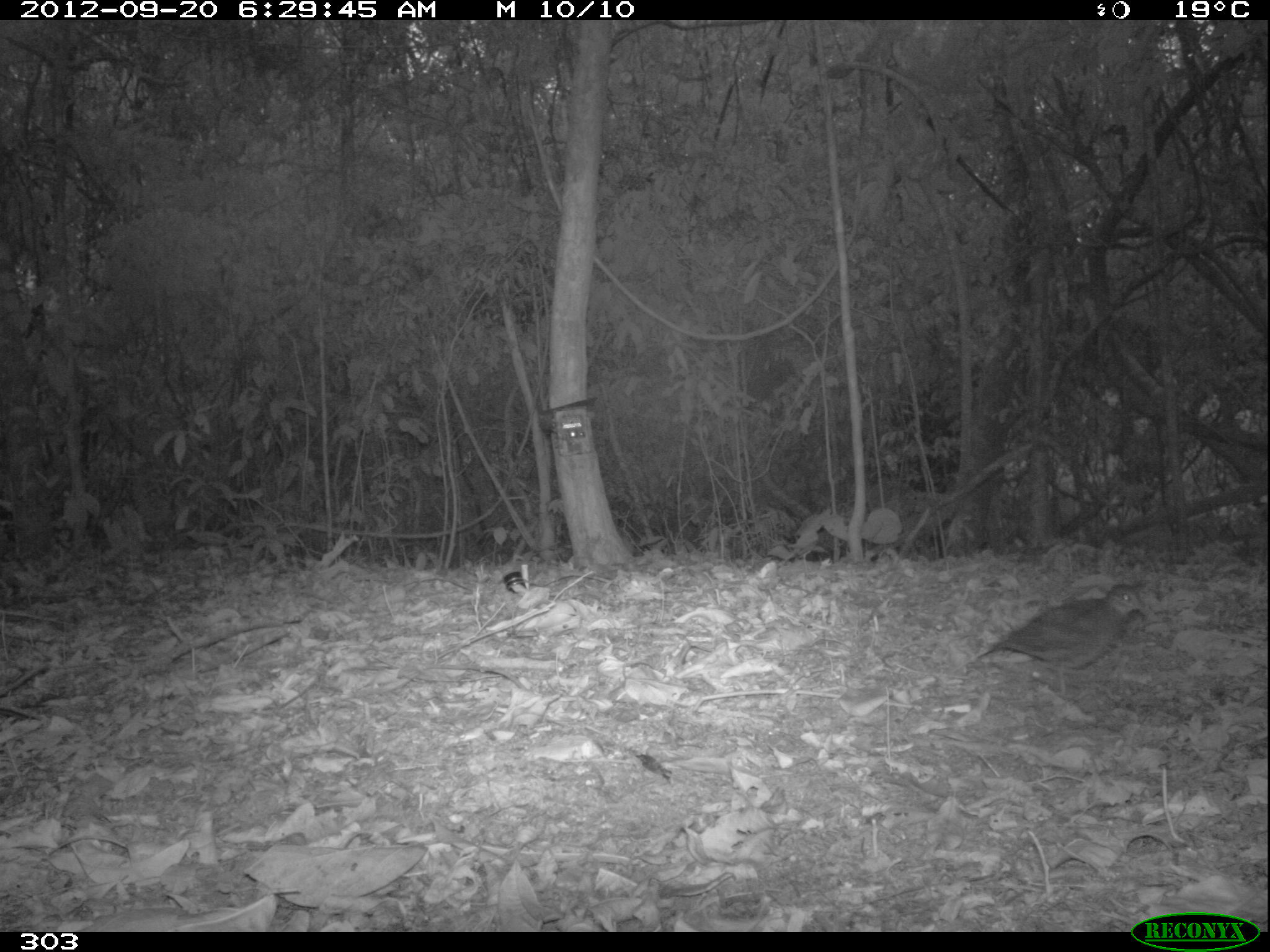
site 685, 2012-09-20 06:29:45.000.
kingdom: Animalia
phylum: Chordata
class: Aves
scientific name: Aves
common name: bird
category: unknown bird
Unknown bird (bird) (Aves).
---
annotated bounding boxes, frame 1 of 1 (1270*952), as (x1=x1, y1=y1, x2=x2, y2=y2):
unknown bird: (x1=975, y1=581, x2=1146, y2=699)